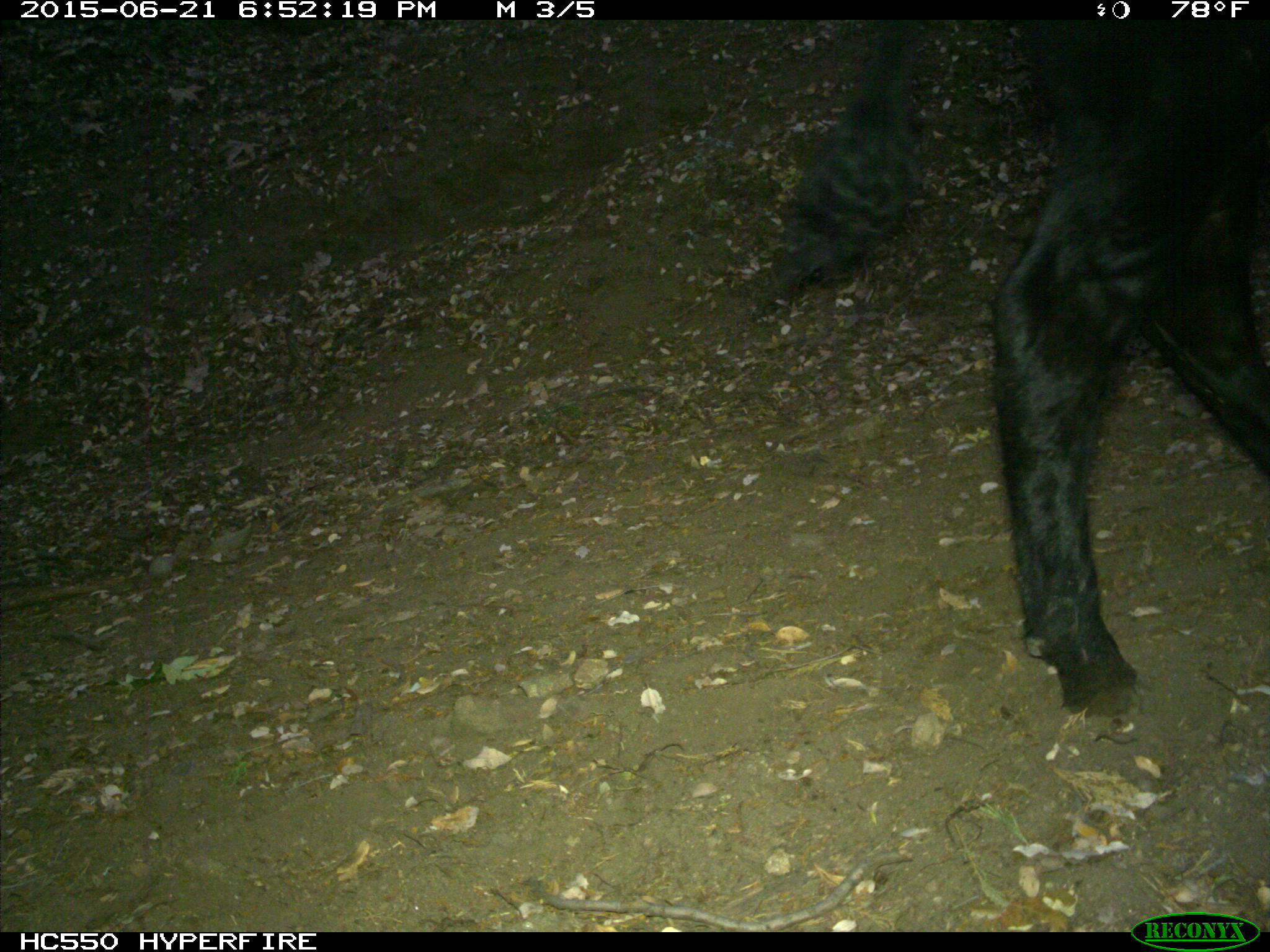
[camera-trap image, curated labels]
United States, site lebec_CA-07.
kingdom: Animalia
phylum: Chordata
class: Mammalia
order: Artiodactyla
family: Bovidae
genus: Bos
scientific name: Bos taurus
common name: domestic cow